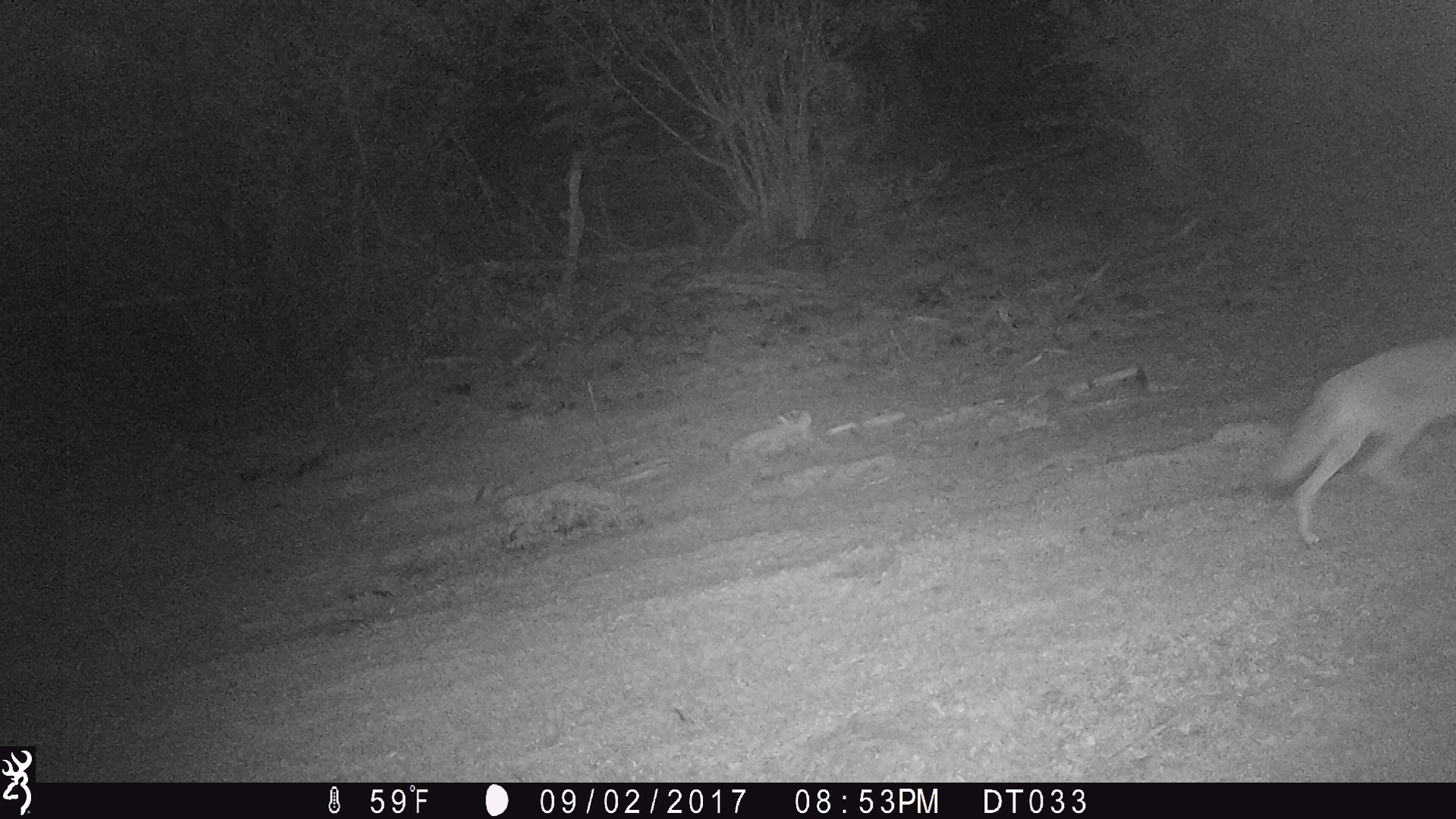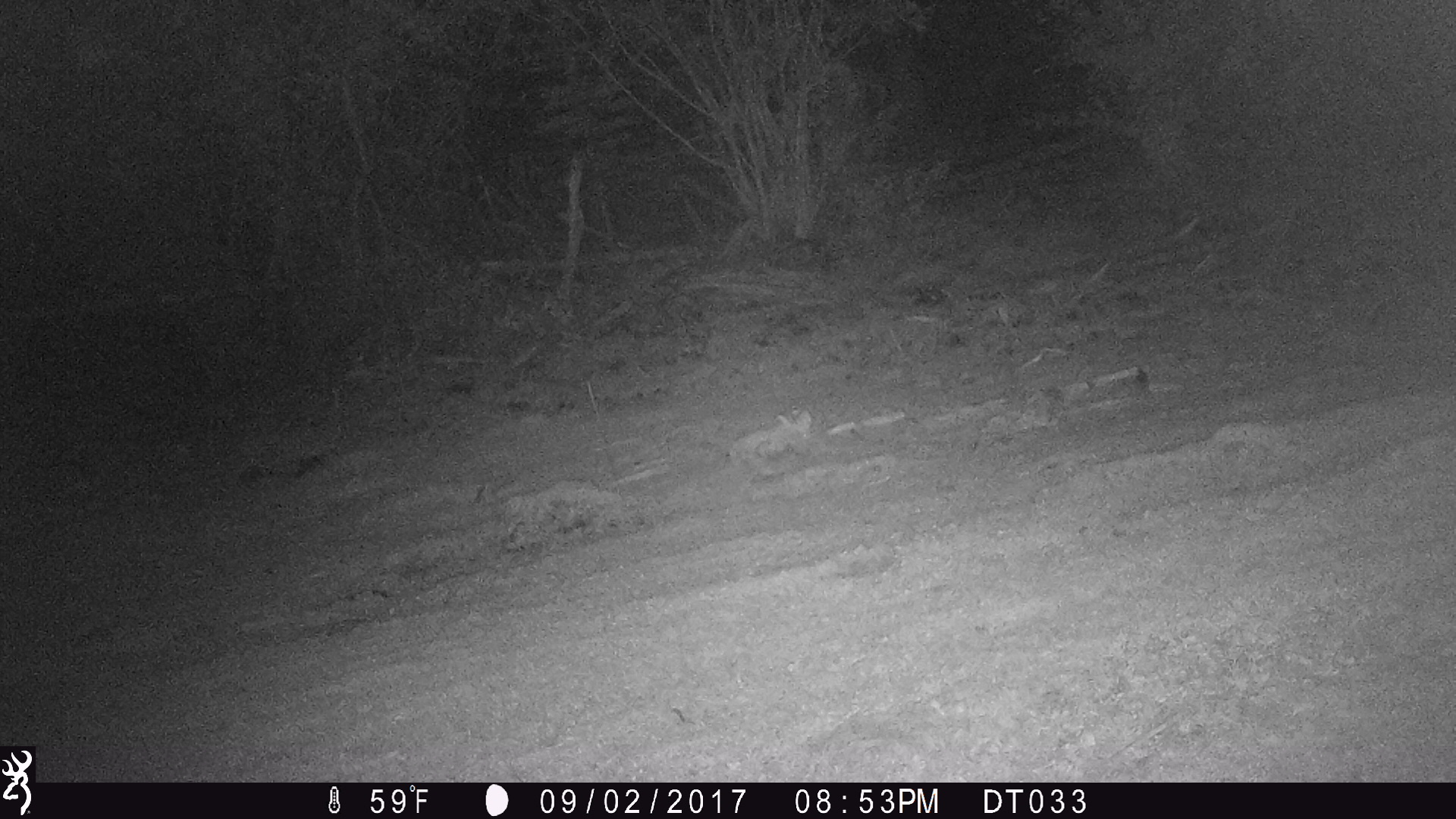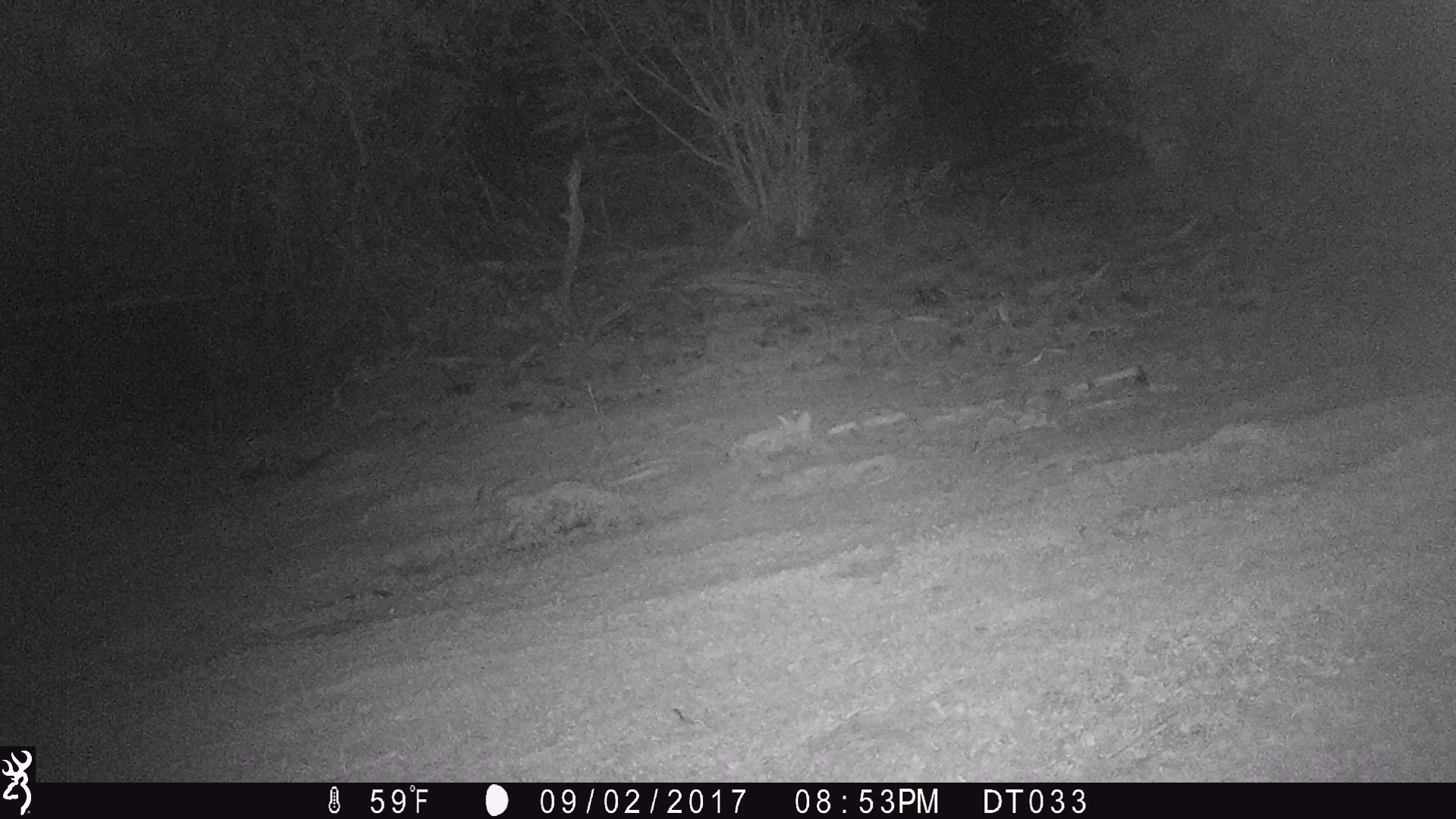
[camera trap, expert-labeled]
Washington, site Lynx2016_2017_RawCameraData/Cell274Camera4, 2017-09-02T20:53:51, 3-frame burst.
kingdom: Animalia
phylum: Chordata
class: Mammalia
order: Carnivora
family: Canidae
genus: Canis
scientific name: Canis latrans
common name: coyote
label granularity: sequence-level